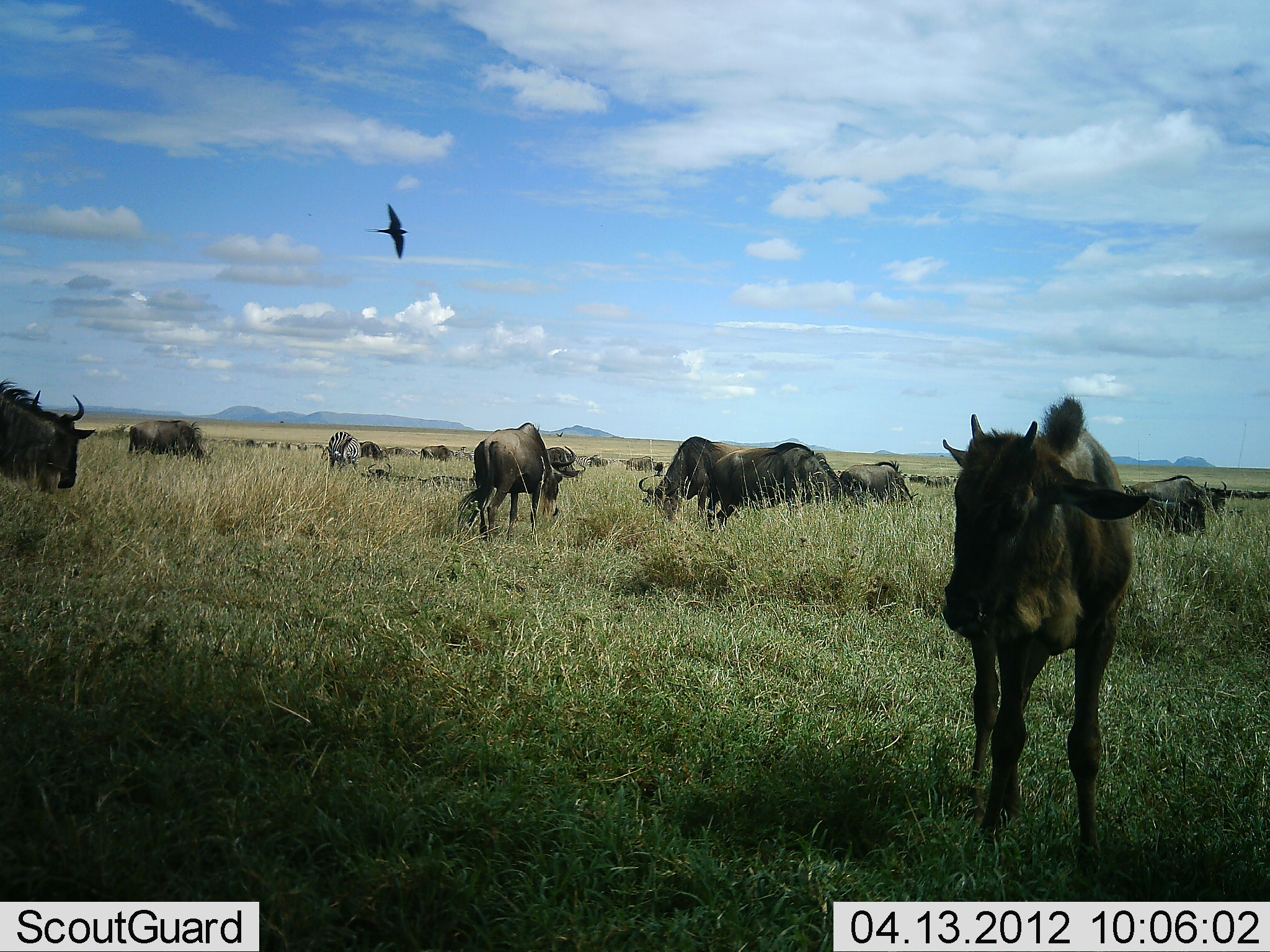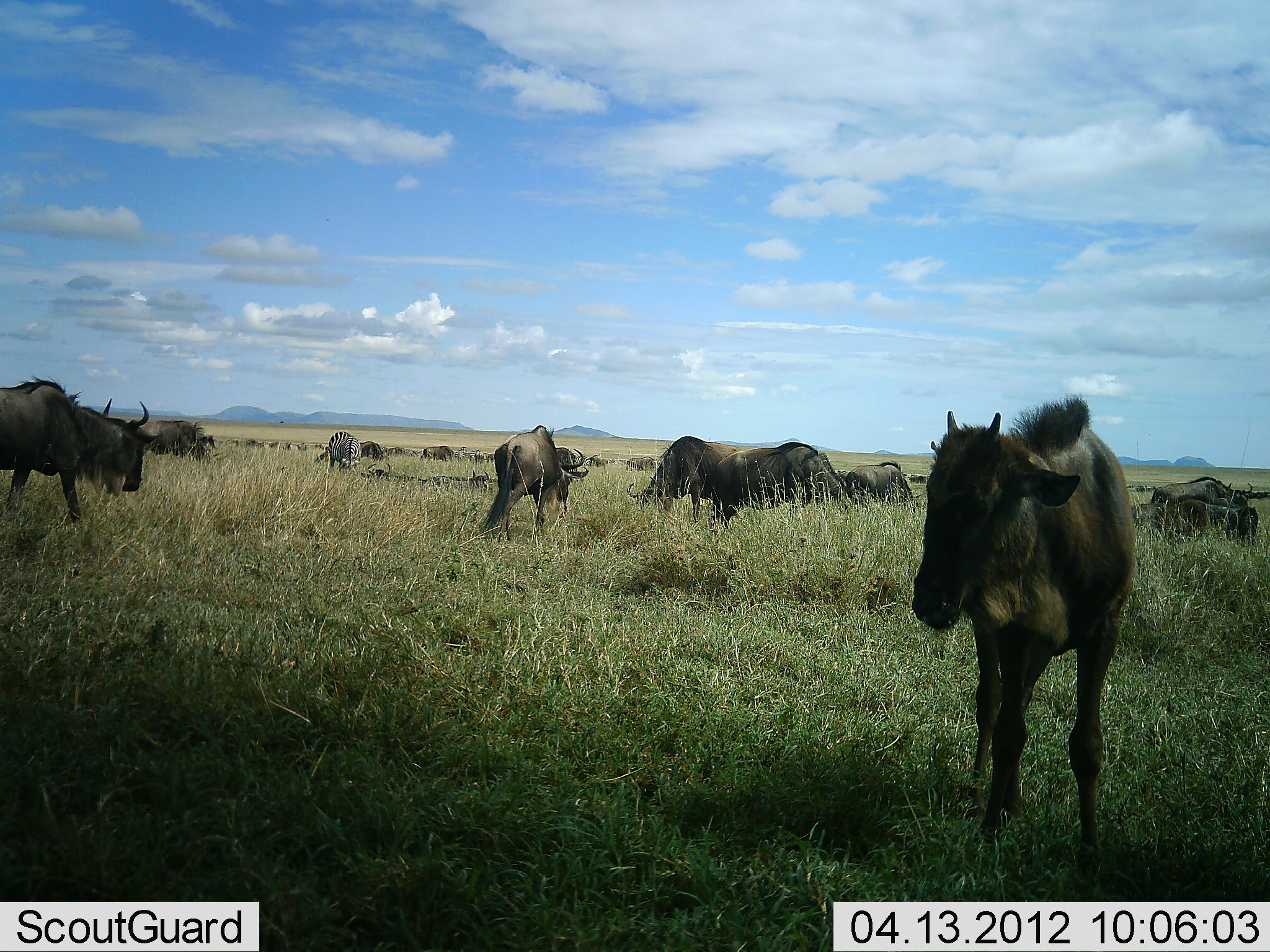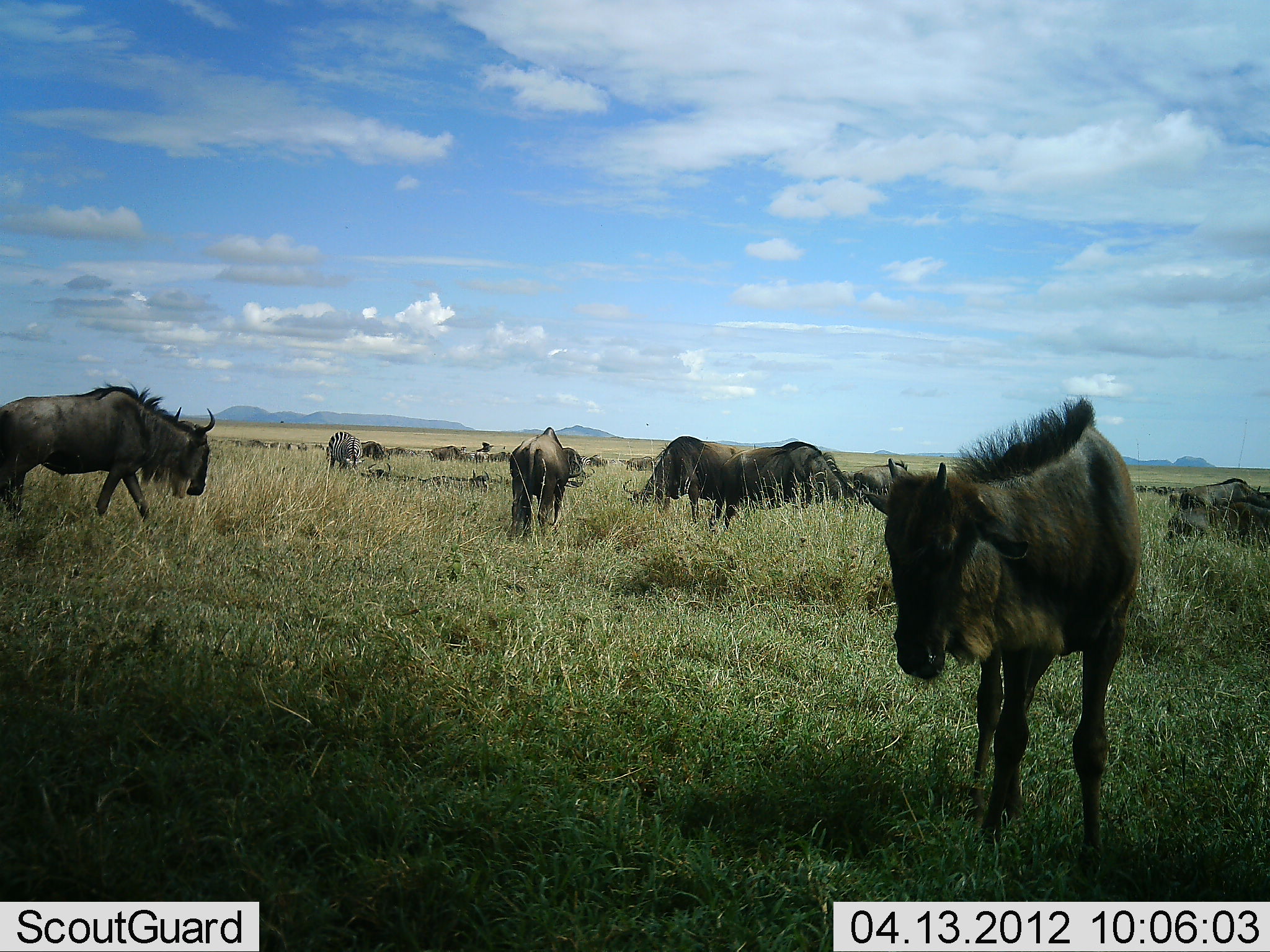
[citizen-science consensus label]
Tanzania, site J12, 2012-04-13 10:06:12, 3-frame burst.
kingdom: Animalia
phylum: Chordata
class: Aves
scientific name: Aves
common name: bird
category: otherbird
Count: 1.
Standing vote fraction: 0%.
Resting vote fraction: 0%.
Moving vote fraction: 100%.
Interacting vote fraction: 0%.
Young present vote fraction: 0%.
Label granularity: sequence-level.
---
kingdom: Animalia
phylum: Chordata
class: Mammalia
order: Artiodactyla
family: Bovidae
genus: Connochaetes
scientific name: Connochaetes taurinus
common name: blue wildebeest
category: wildebeest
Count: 11-50.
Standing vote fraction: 84%.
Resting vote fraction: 16%.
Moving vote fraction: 48%.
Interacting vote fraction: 8%.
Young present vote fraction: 32%.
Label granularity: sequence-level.